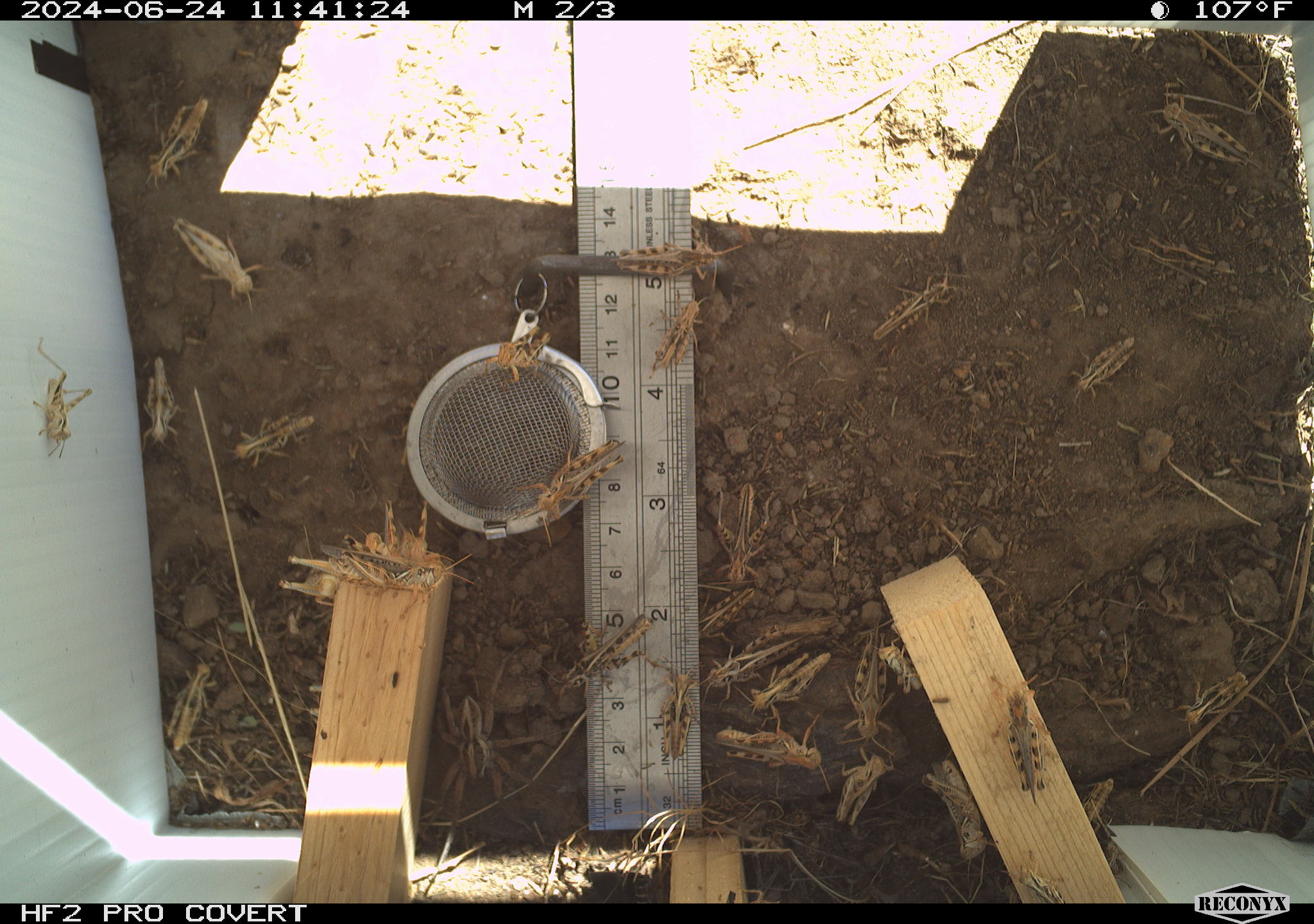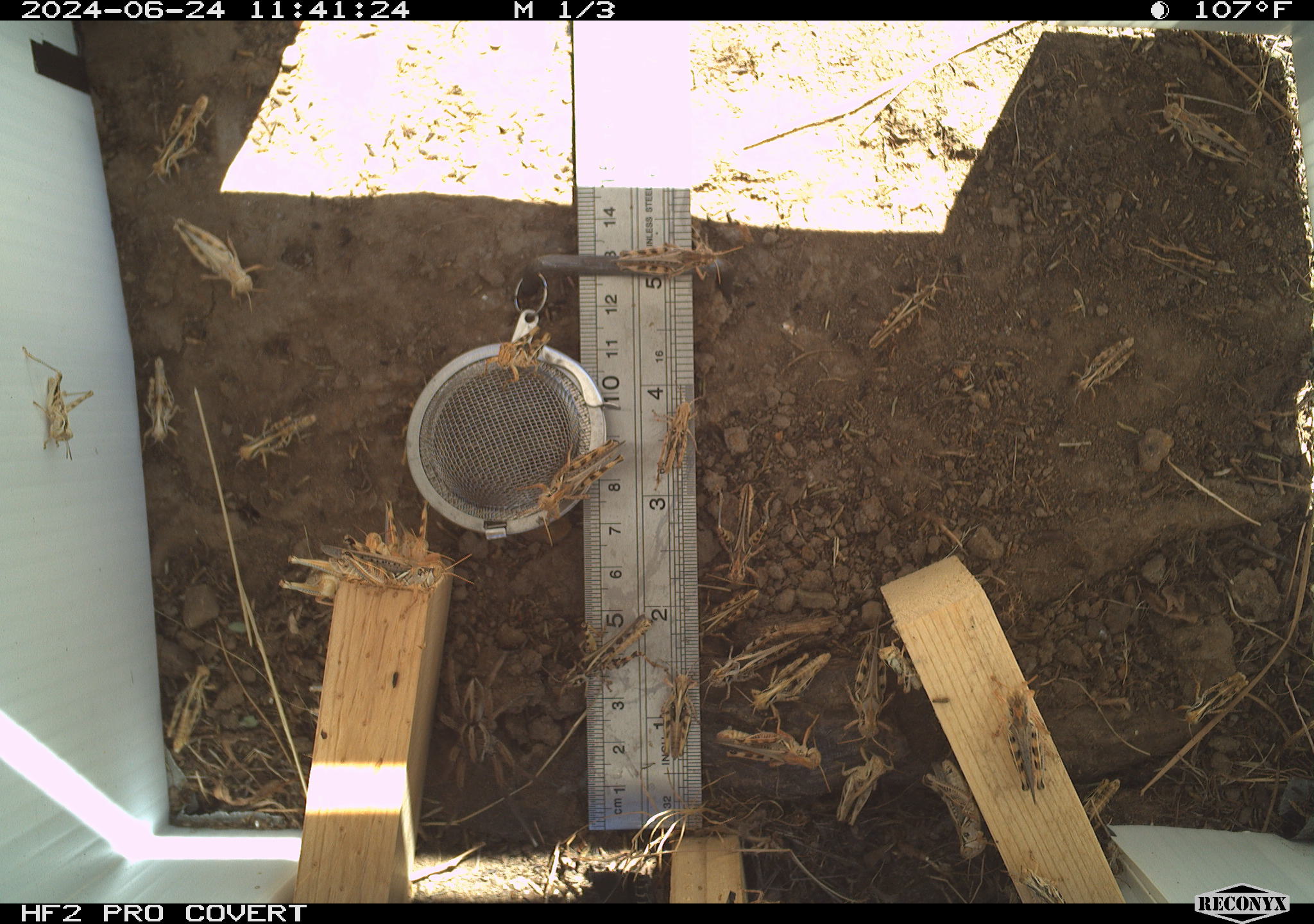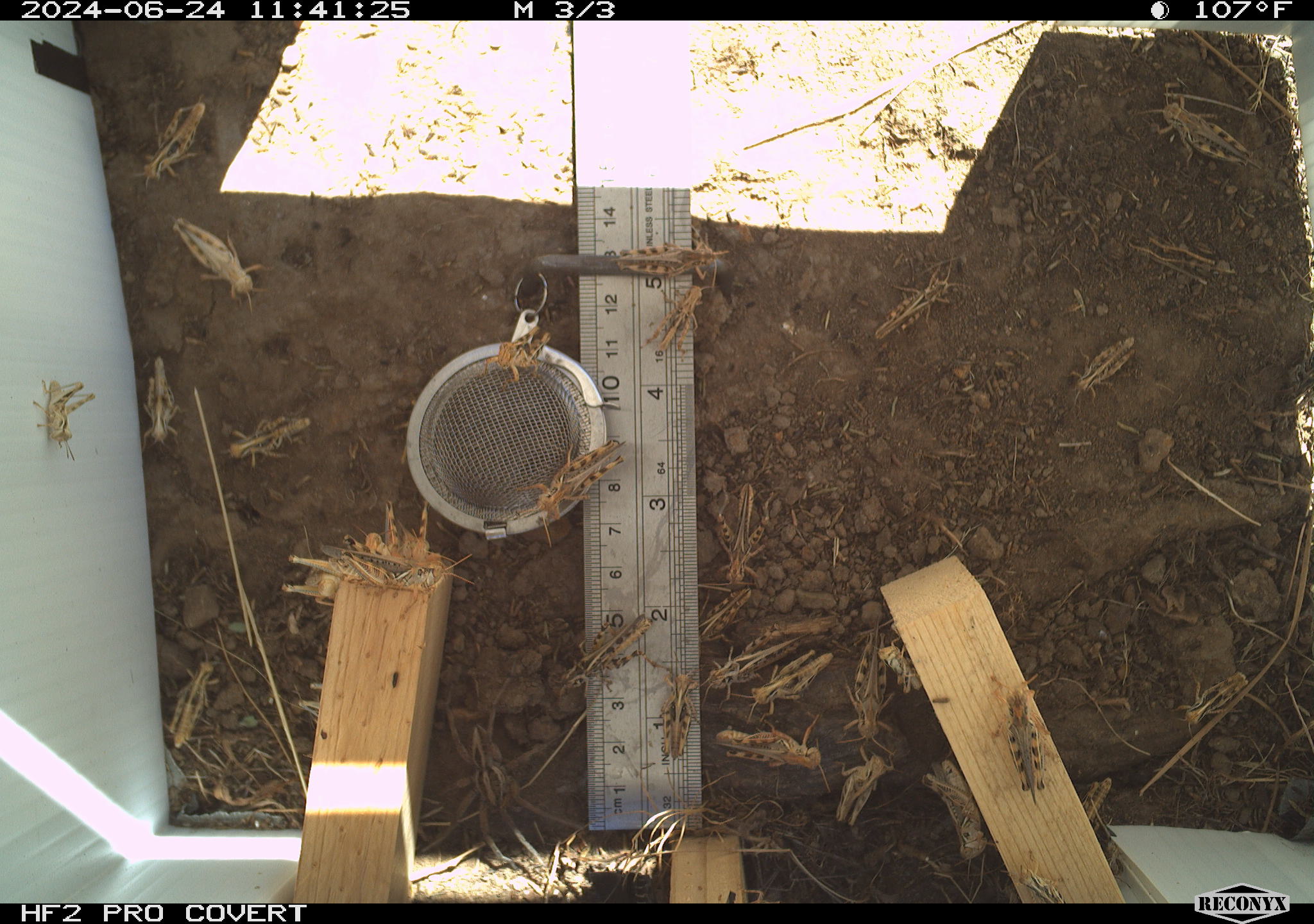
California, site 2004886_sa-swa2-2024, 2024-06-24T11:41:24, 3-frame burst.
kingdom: Animalia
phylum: Arthropoda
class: Insecta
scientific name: Insecta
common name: insect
Insect (Insecta).